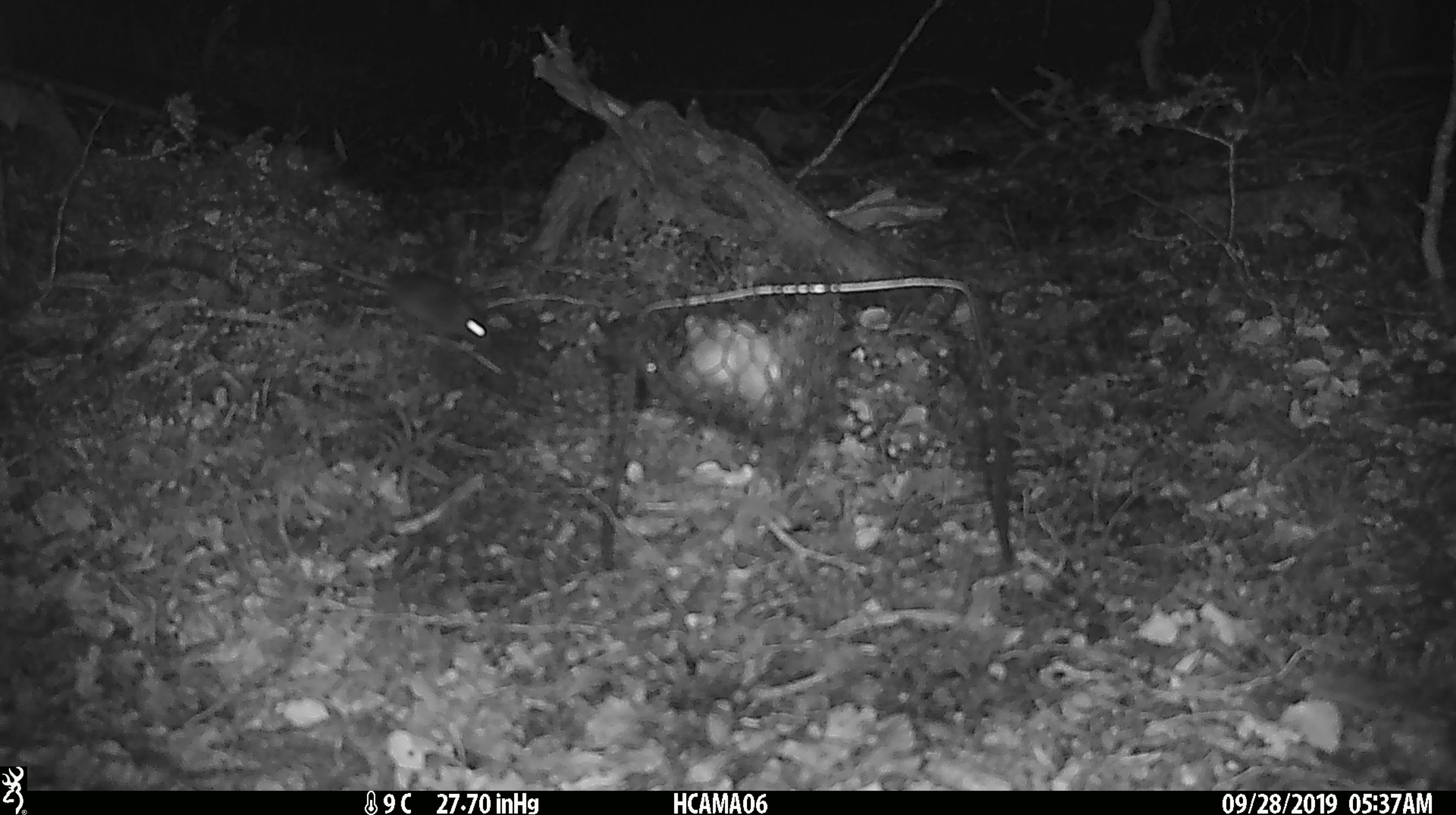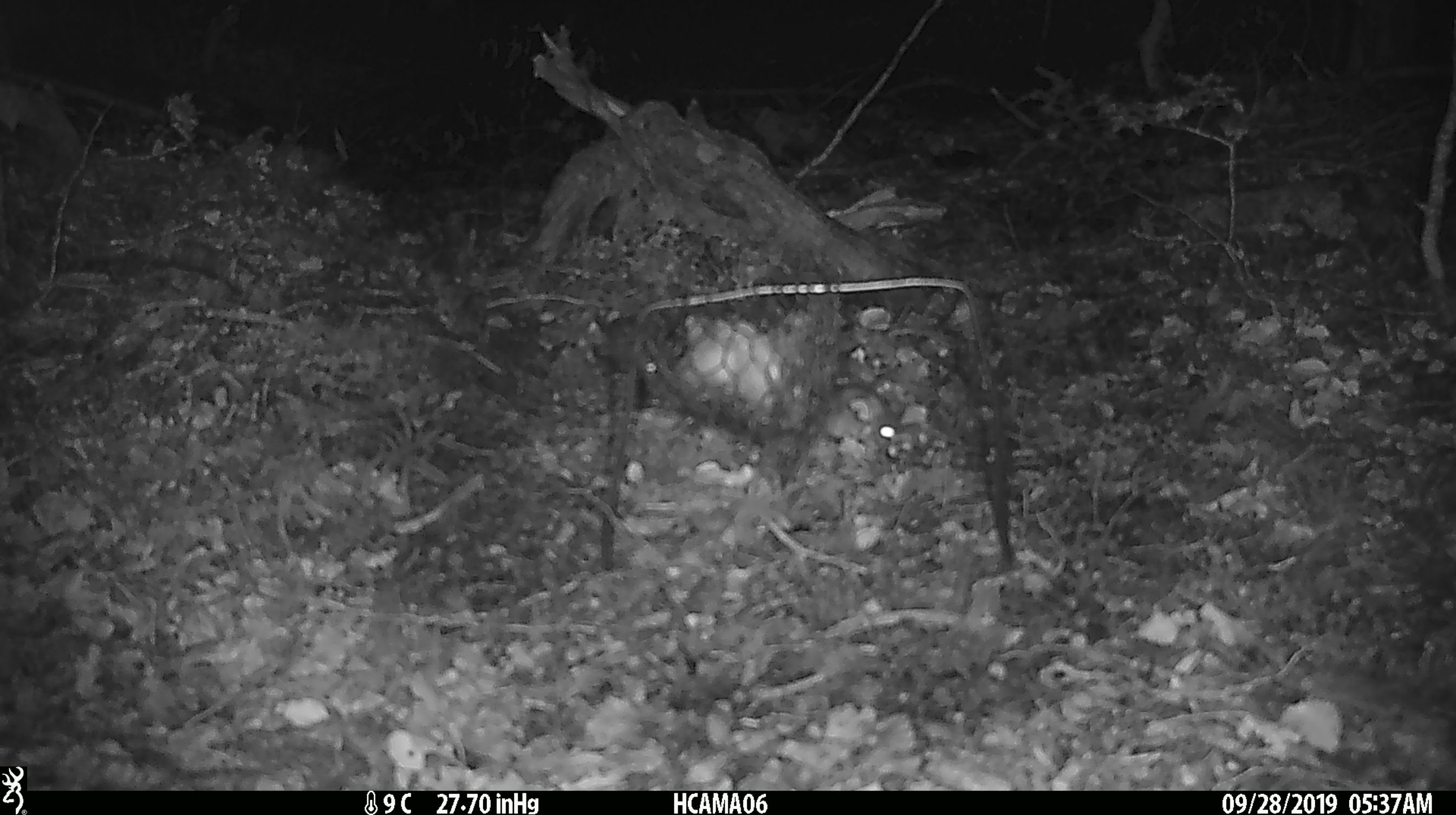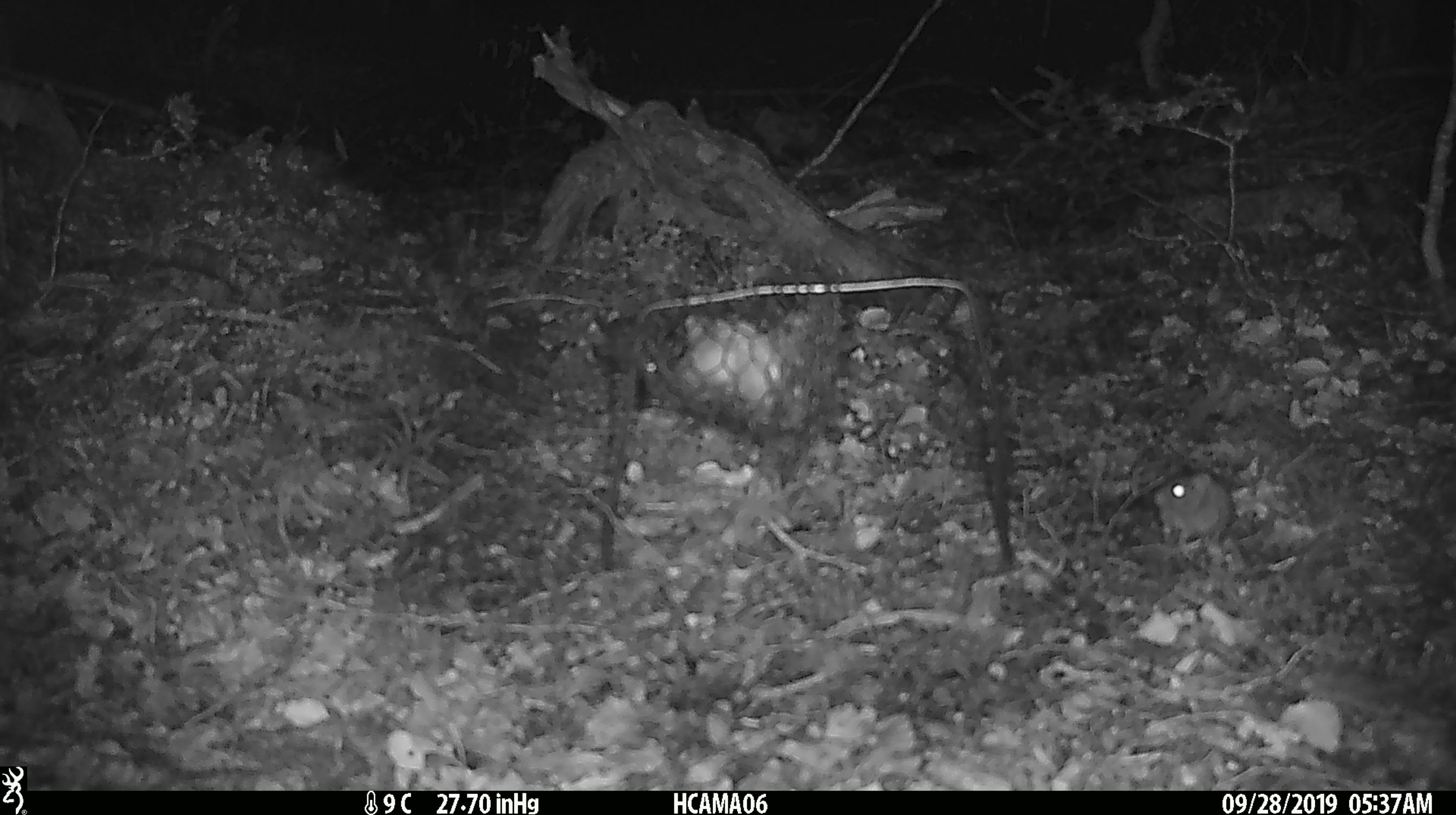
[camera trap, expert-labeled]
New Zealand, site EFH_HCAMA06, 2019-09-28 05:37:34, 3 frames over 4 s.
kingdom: Animalia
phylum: Chordata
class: Mammalia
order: Rodentia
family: Muridae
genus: Mus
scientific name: Mus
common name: mouse